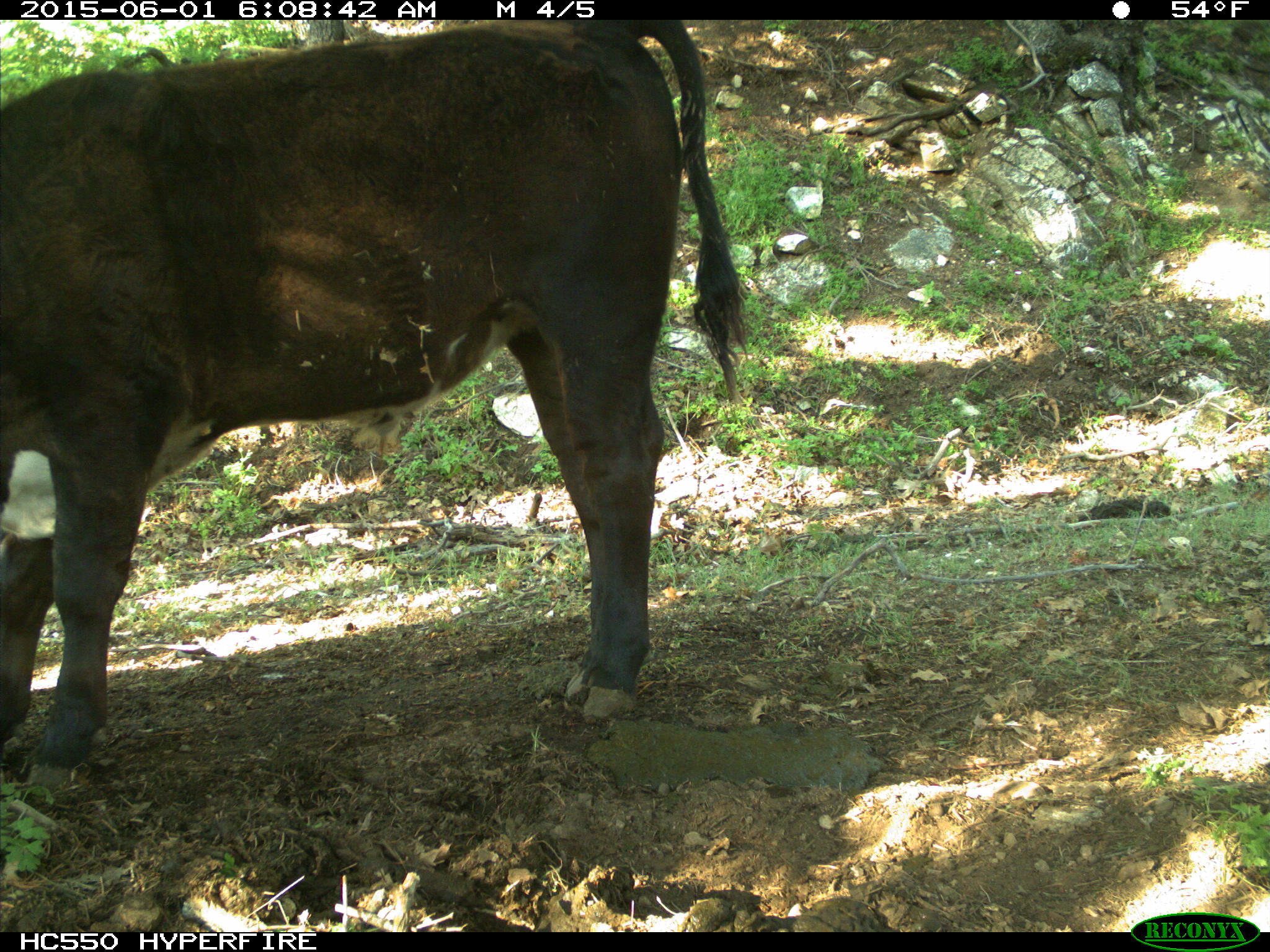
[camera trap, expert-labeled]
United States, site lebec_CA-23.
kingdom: Animalia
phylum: Chordata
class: Mammalia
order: Artiodactyla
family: Bovidae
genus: Bos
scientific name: Bos taurus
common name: domestic cow